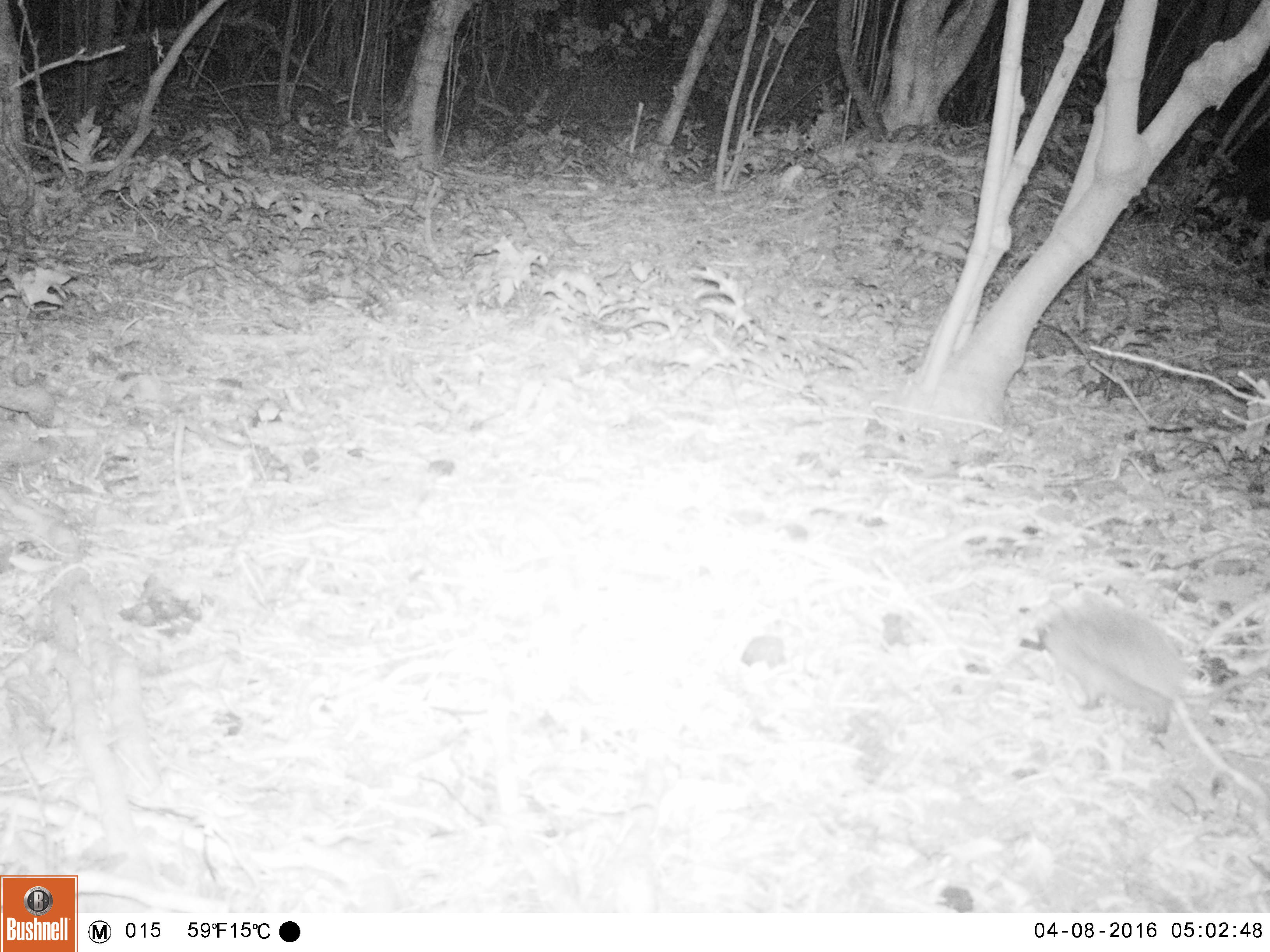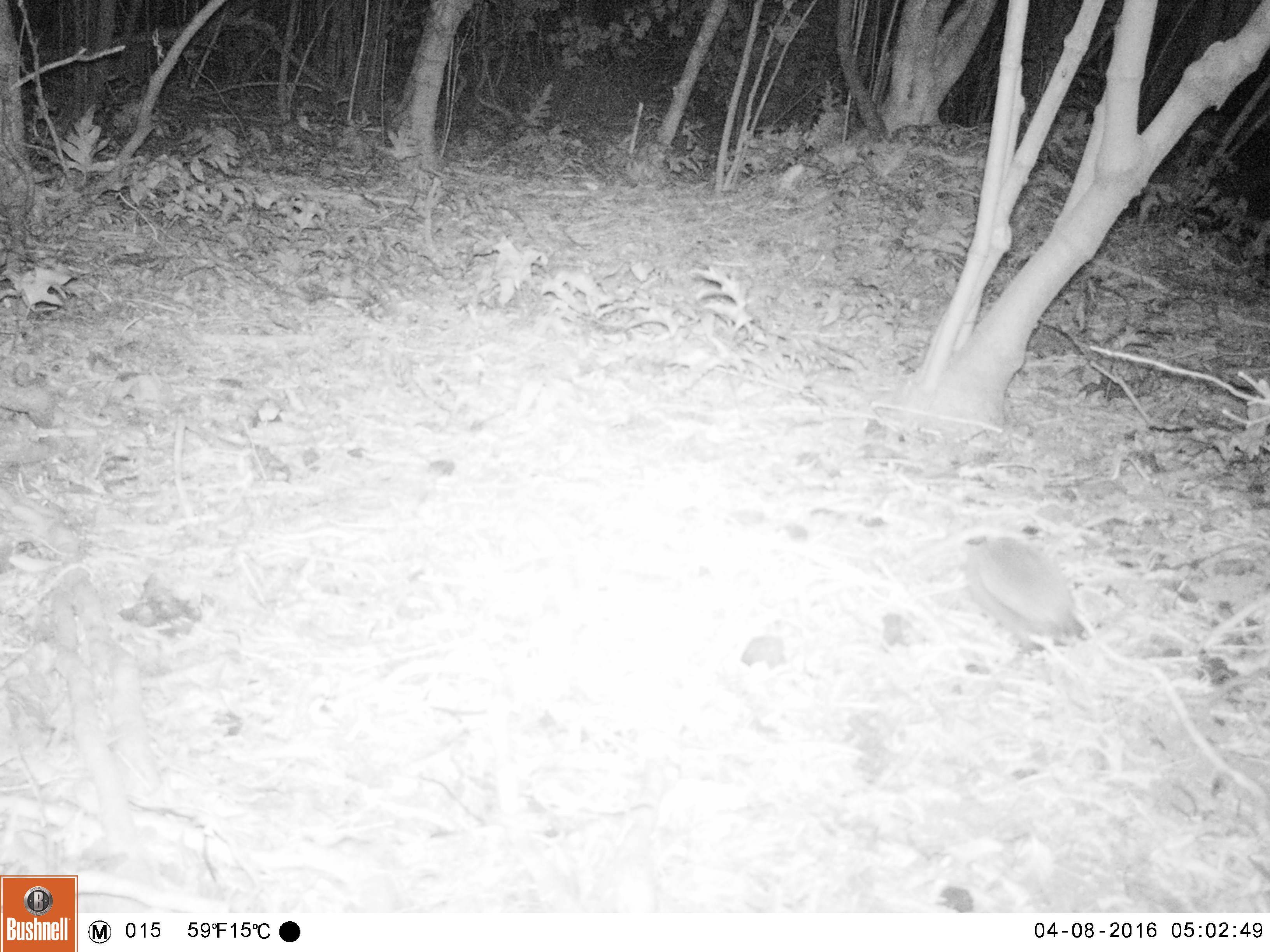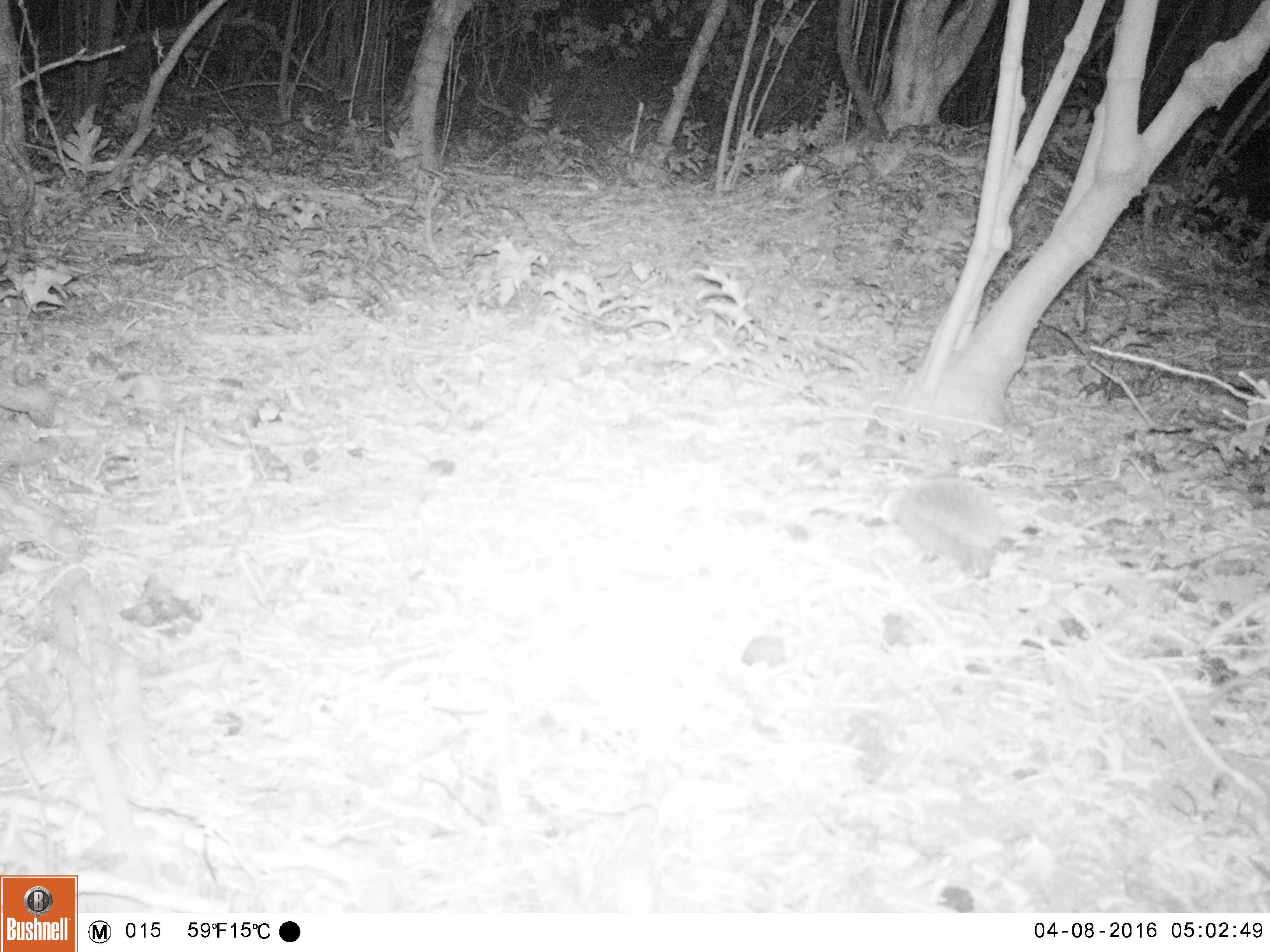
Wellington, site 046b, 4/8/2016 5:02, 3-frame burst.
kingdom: Animalia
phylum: Chordata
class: Mammalia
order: Eulipotyphla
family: Erinaceidae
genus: Erinaceus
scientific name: Erinaceus europaeus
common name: hedgehog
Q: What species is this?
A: Hedgehog (Erinaceus europaeus).